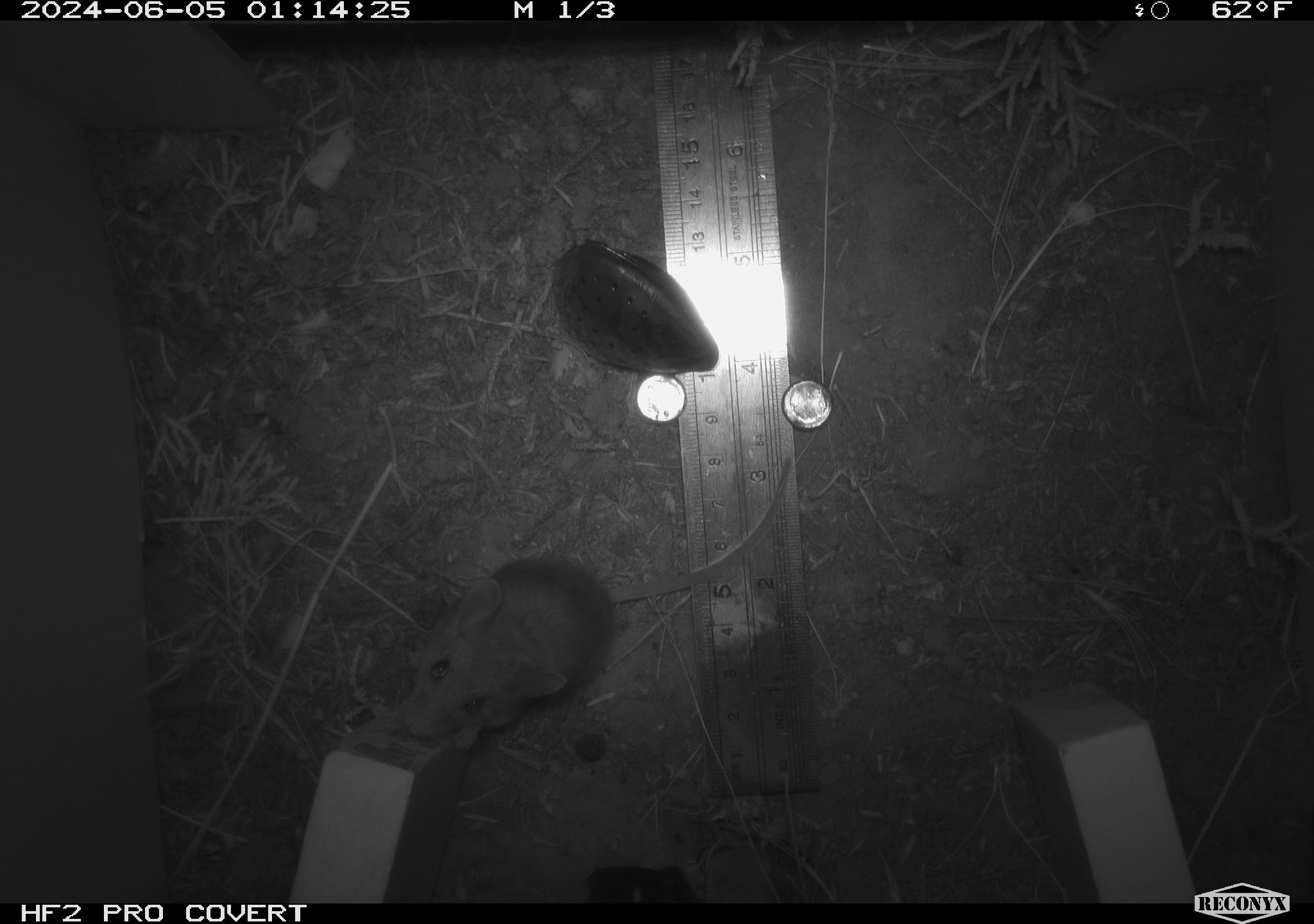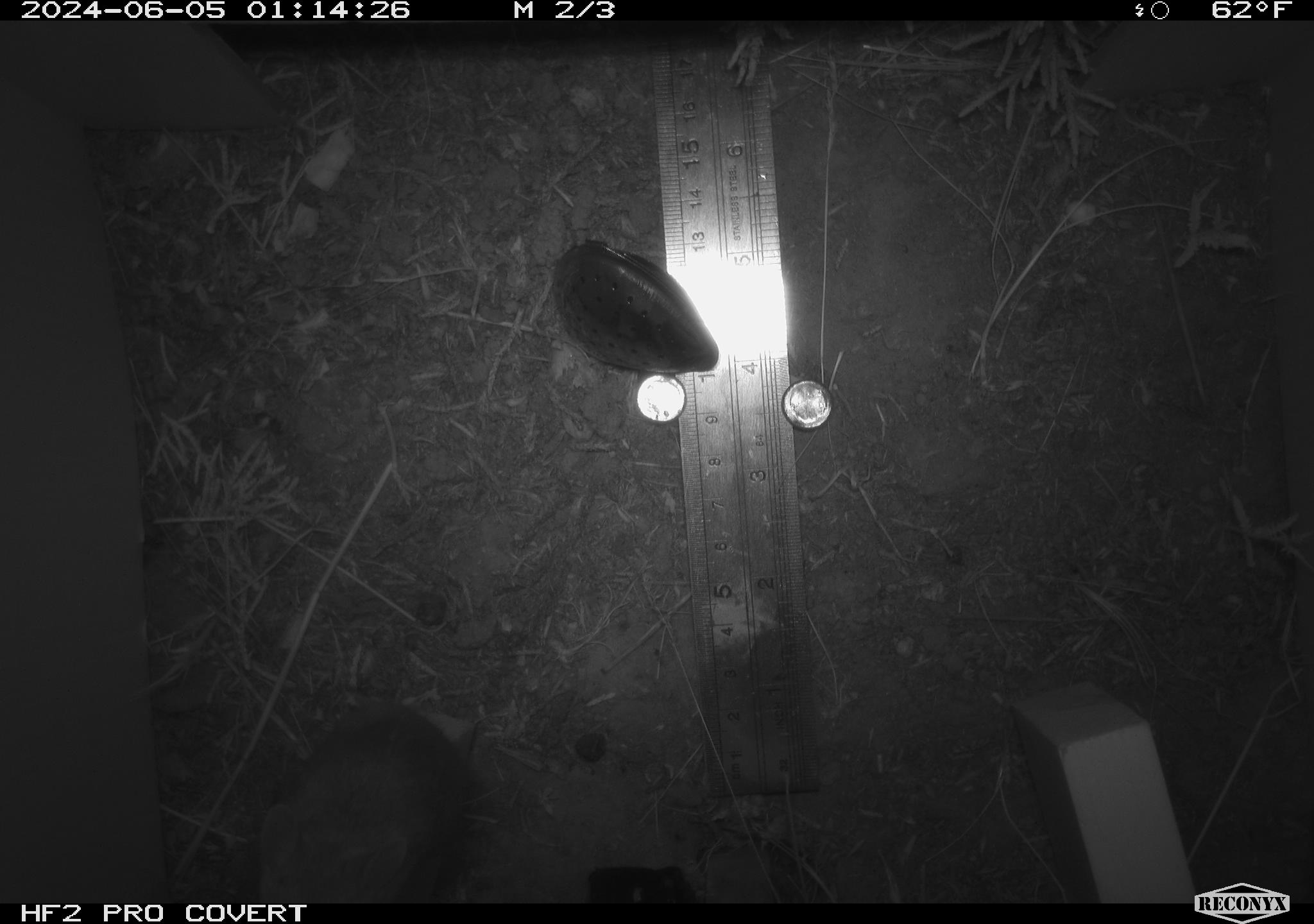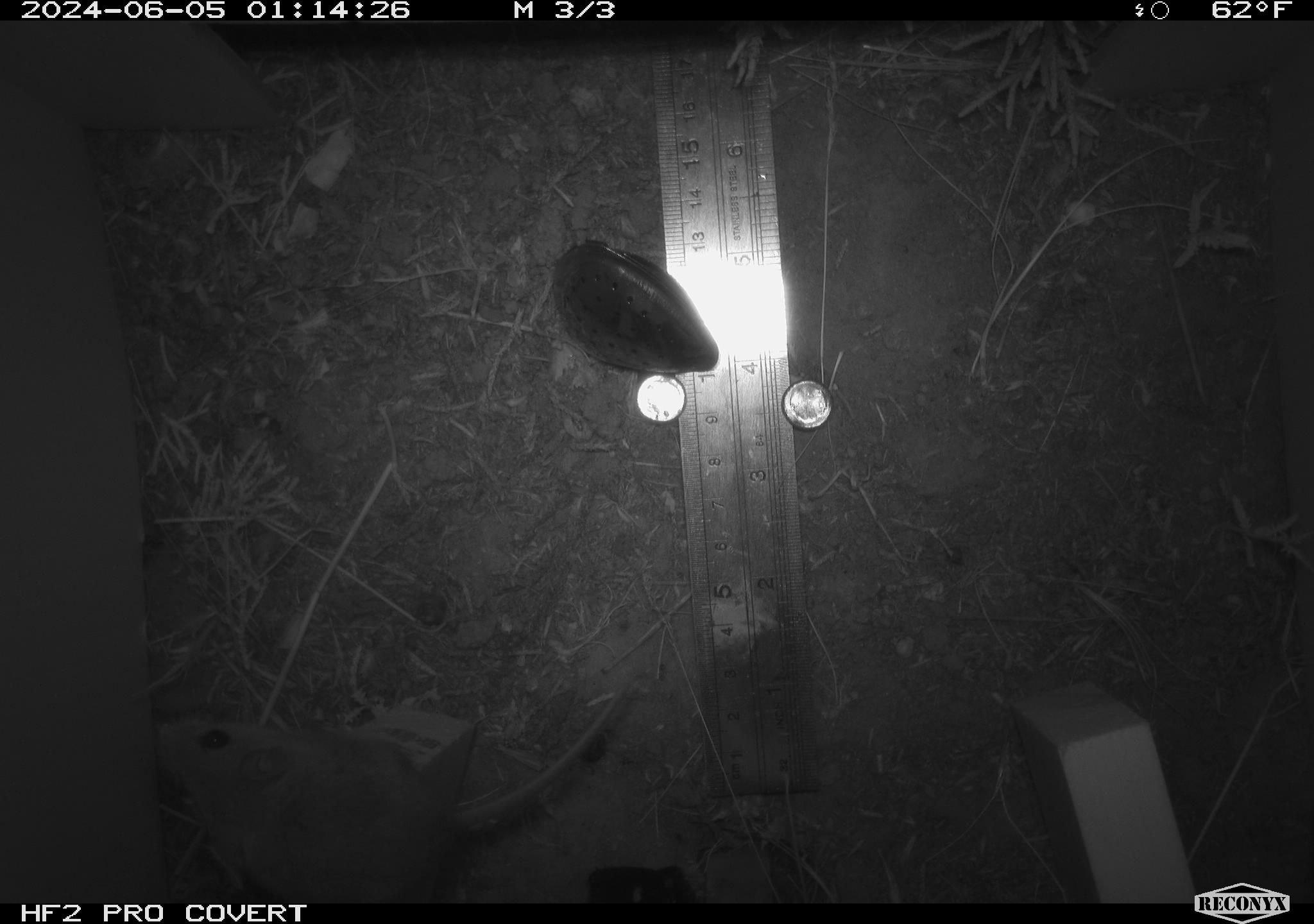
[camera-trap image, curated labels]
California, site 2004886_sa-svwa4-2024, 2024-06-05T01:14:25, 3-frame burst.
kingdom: Animalia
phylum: Chordata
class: Mammalia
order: Rodentia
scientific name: Rodentia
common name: mouse species